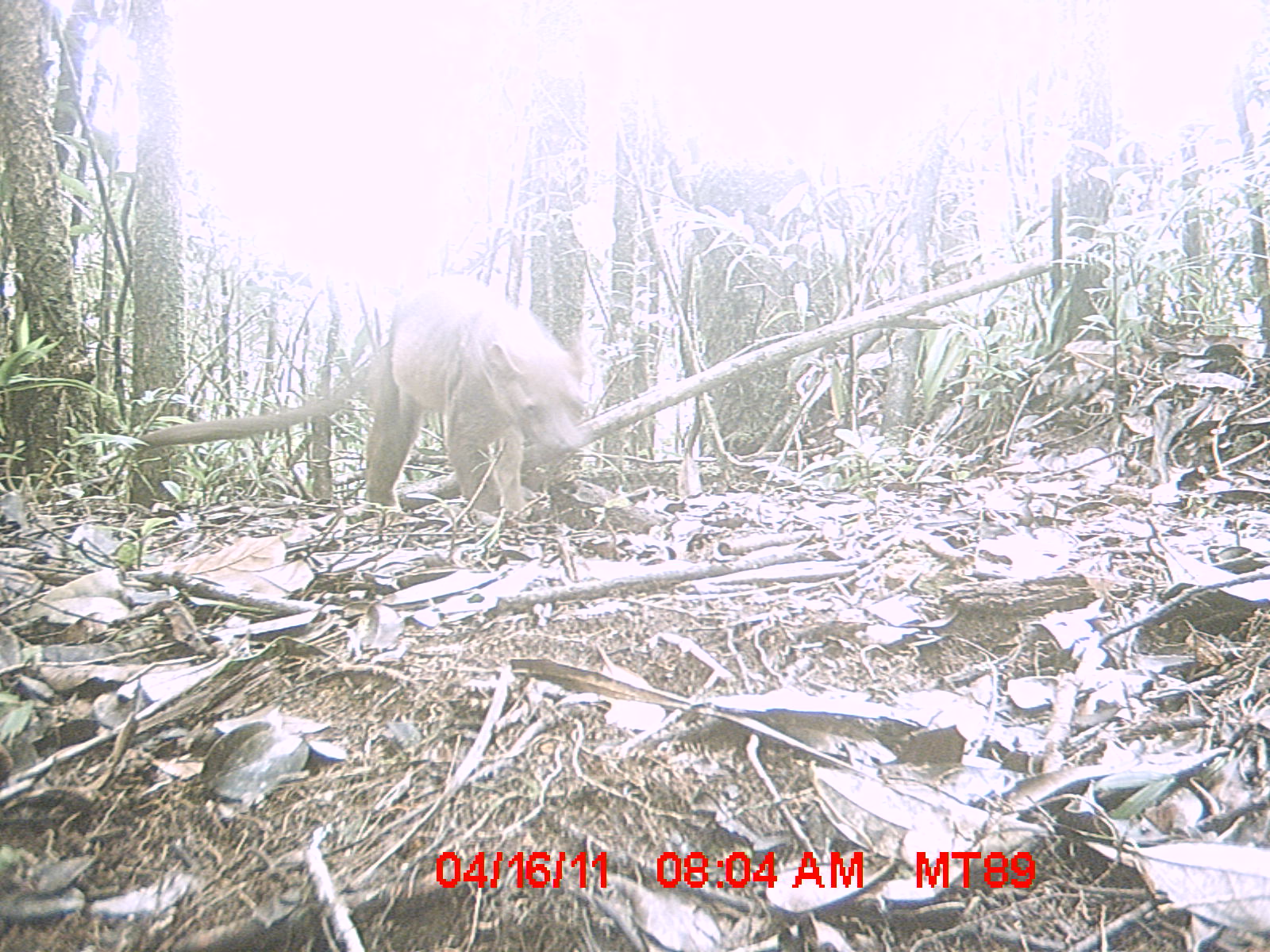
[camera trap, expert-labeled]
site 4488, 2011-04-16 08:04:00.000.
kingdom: Animalia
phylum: Chordata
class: Mammalia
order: Carnivora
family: Eupleridae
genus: Cryptoprocta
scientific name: Cryptoprocta ferox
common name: fossa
Cryptoprocta ferox (fossa), count 1.